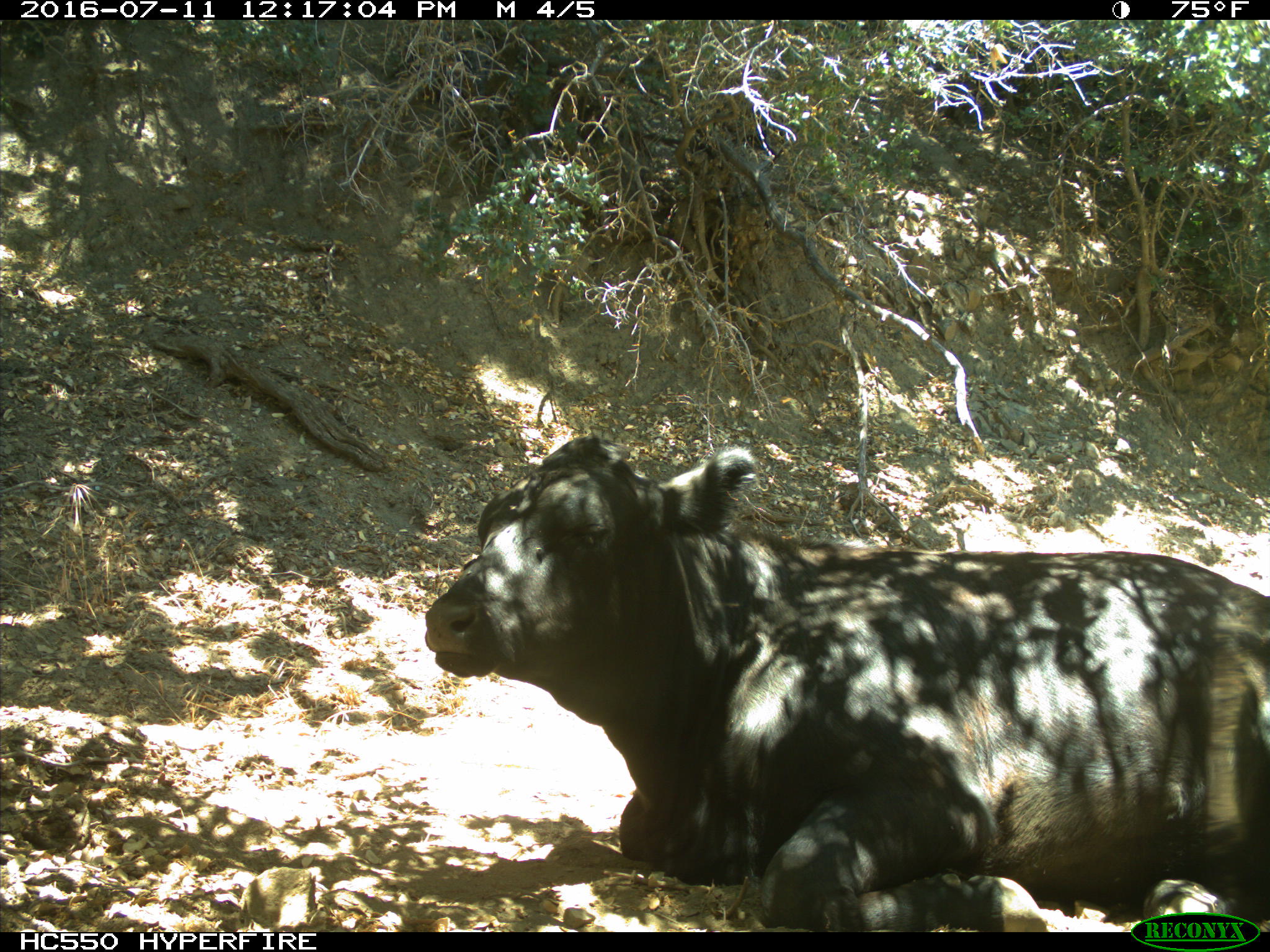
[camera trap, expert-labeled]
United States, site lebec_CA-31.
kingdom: Animalia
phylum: Chordata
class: Mammalia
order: Artiodactyla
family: Bovidae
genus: Bos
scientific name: Bos taurus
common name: domestic cow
Bos taurus (domestic cow).